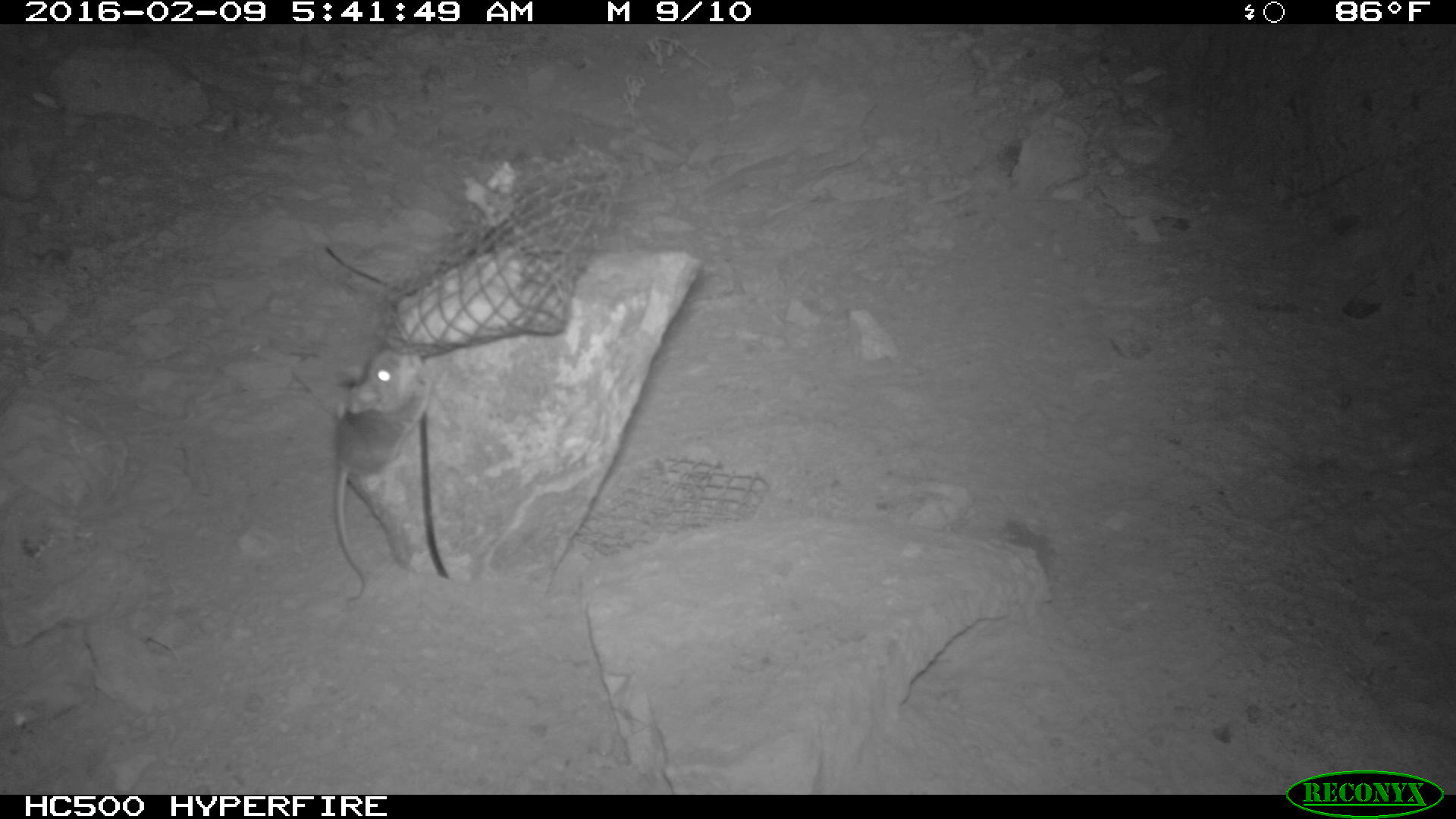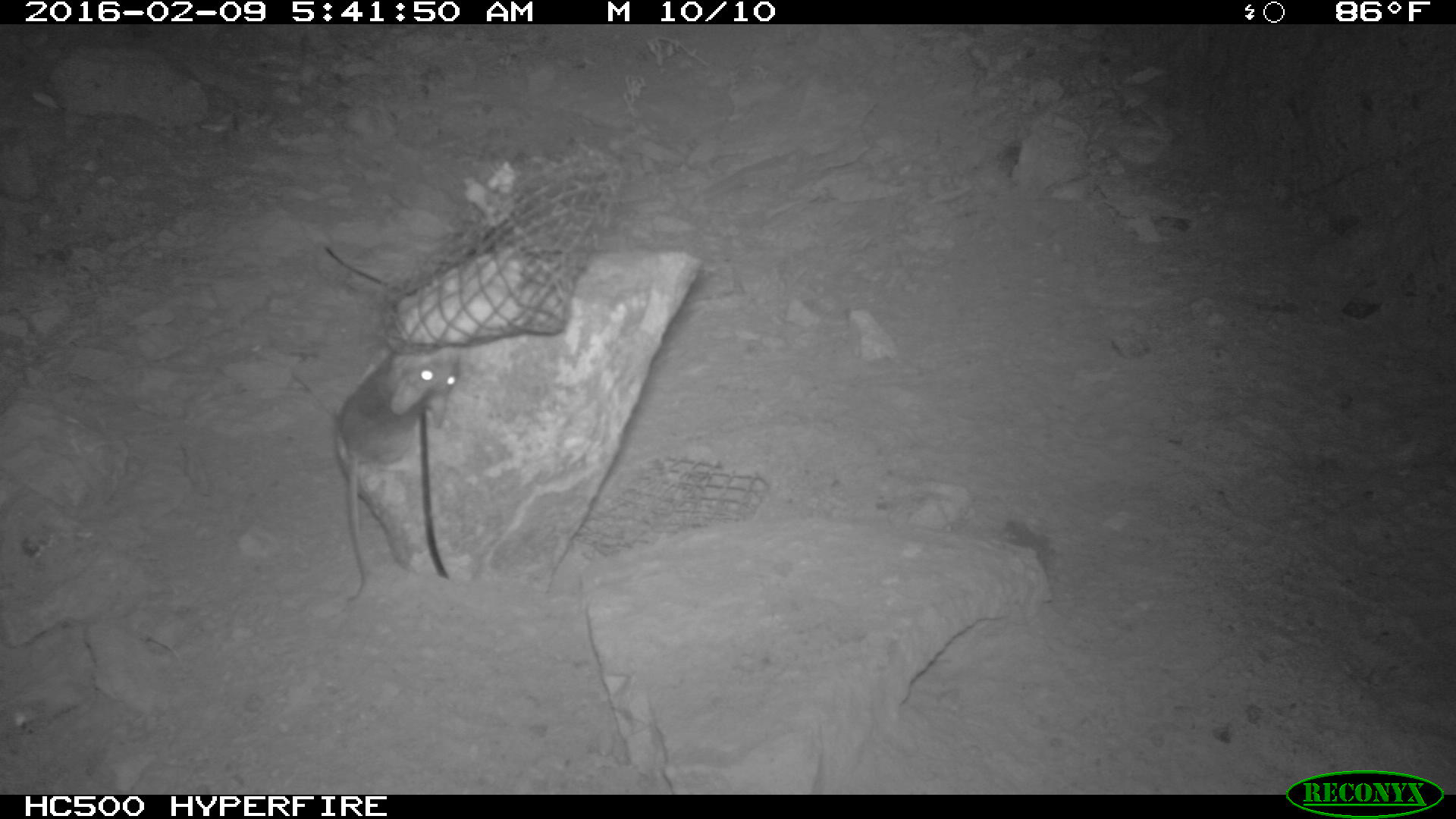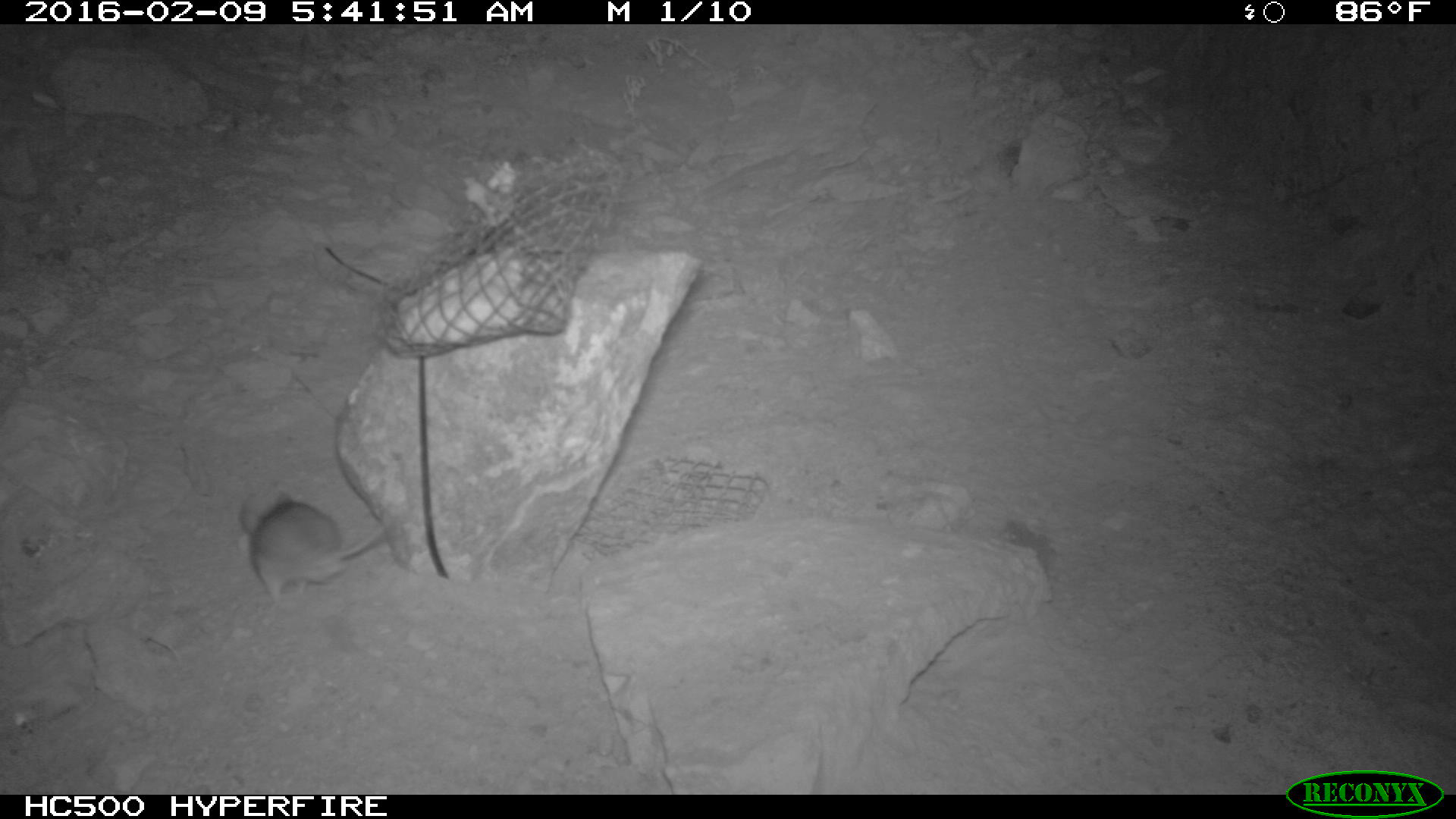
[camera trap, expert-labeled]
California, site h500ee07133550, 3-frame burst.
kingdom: Animalia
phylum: Chordata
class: Mammalia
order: Rodentia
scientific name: Rodentia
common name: rodent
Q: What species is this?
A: Rodent (Rodentia).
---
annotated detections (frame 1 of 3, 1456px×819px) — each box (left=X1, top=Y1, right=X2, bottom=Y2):
rodent: (left=333, top=342, right=428, bottom=604)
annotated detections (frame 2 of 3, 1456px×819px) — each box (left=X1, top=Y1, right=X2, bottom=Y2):
rodent: (left=340, top=344, right=460, bottom=600)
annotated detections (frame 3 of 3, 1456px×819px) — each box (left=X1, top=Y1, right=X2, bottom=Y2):
rodent: (left=240, top=491, right=403, bottom=610)